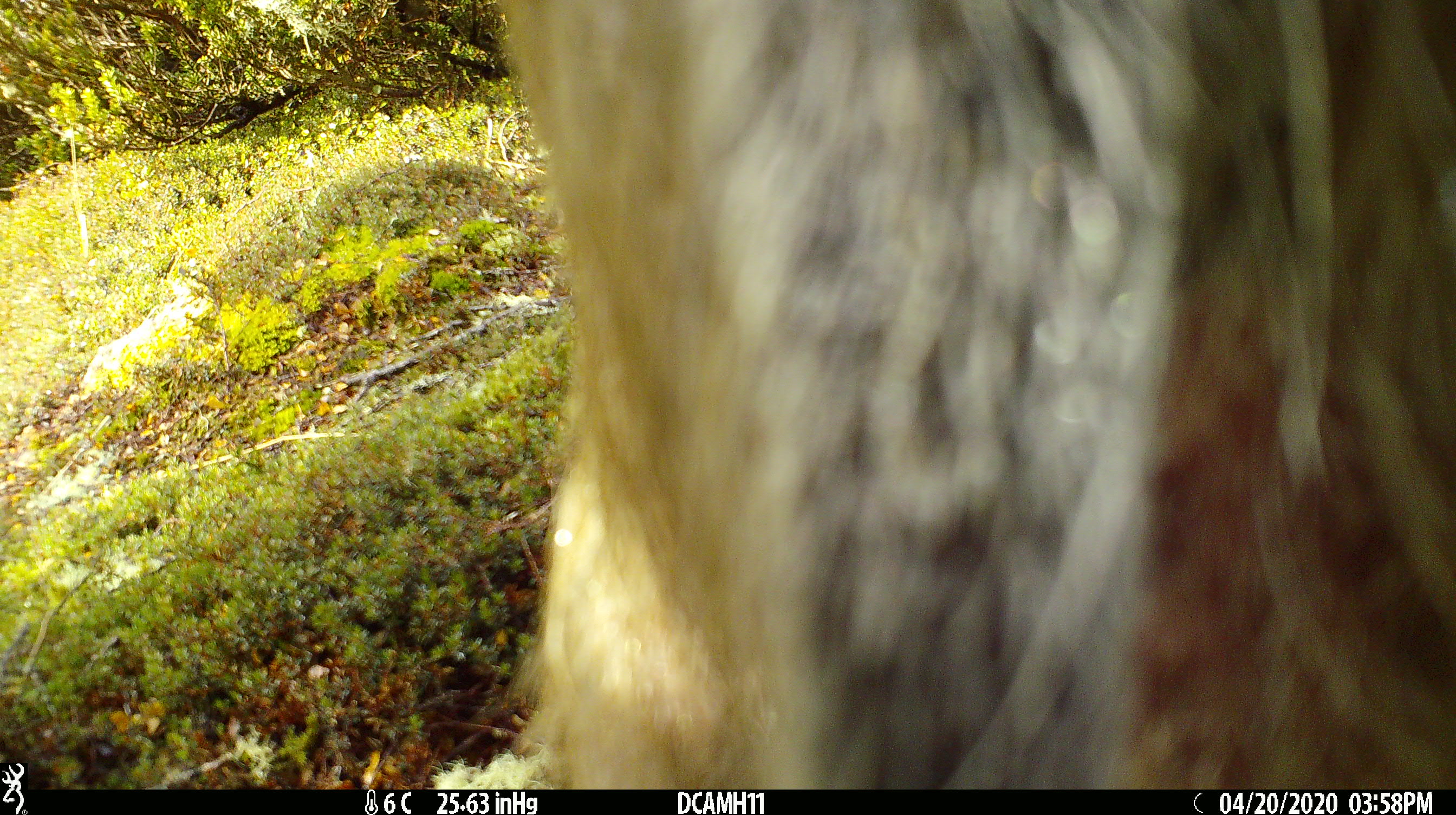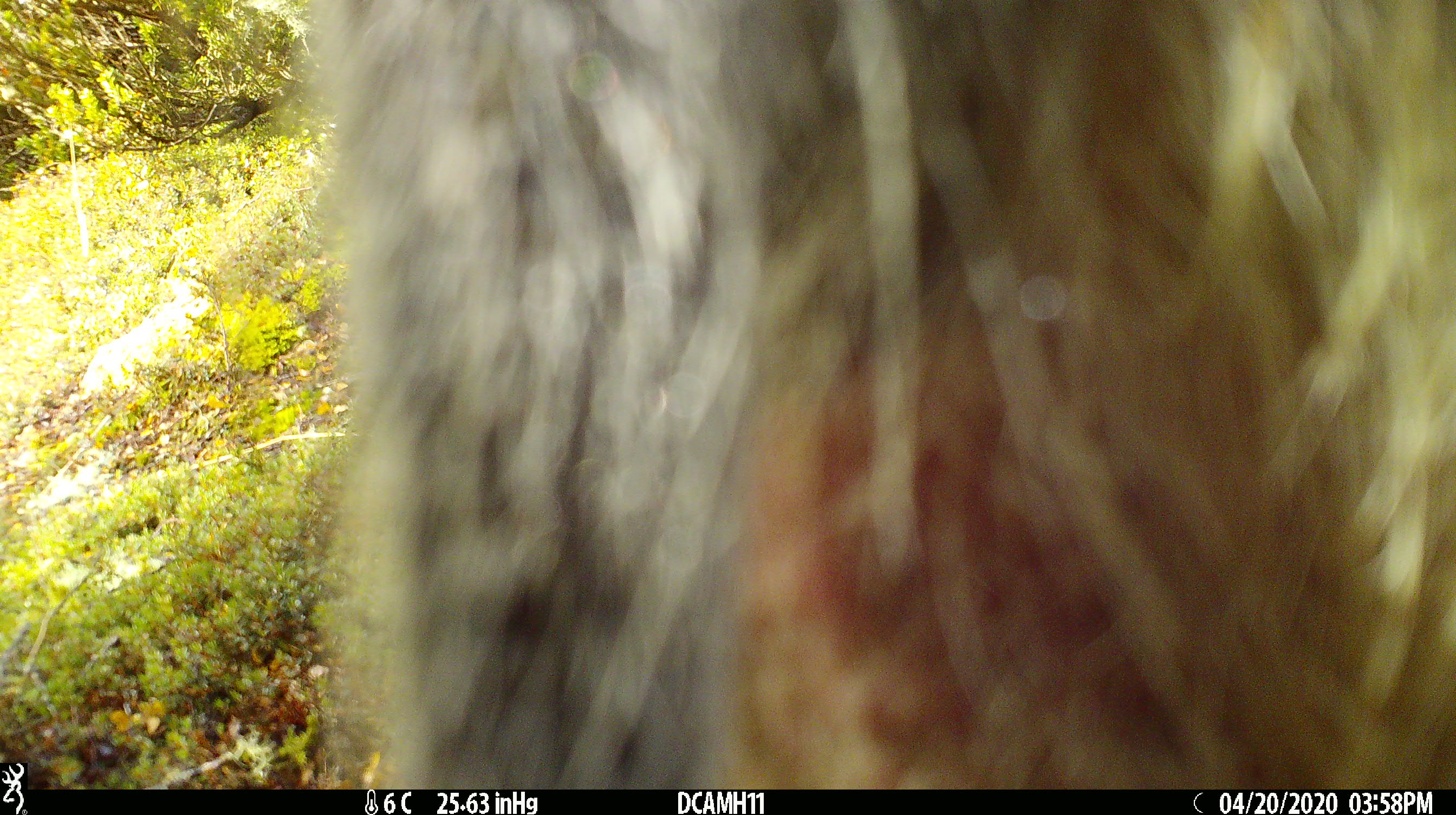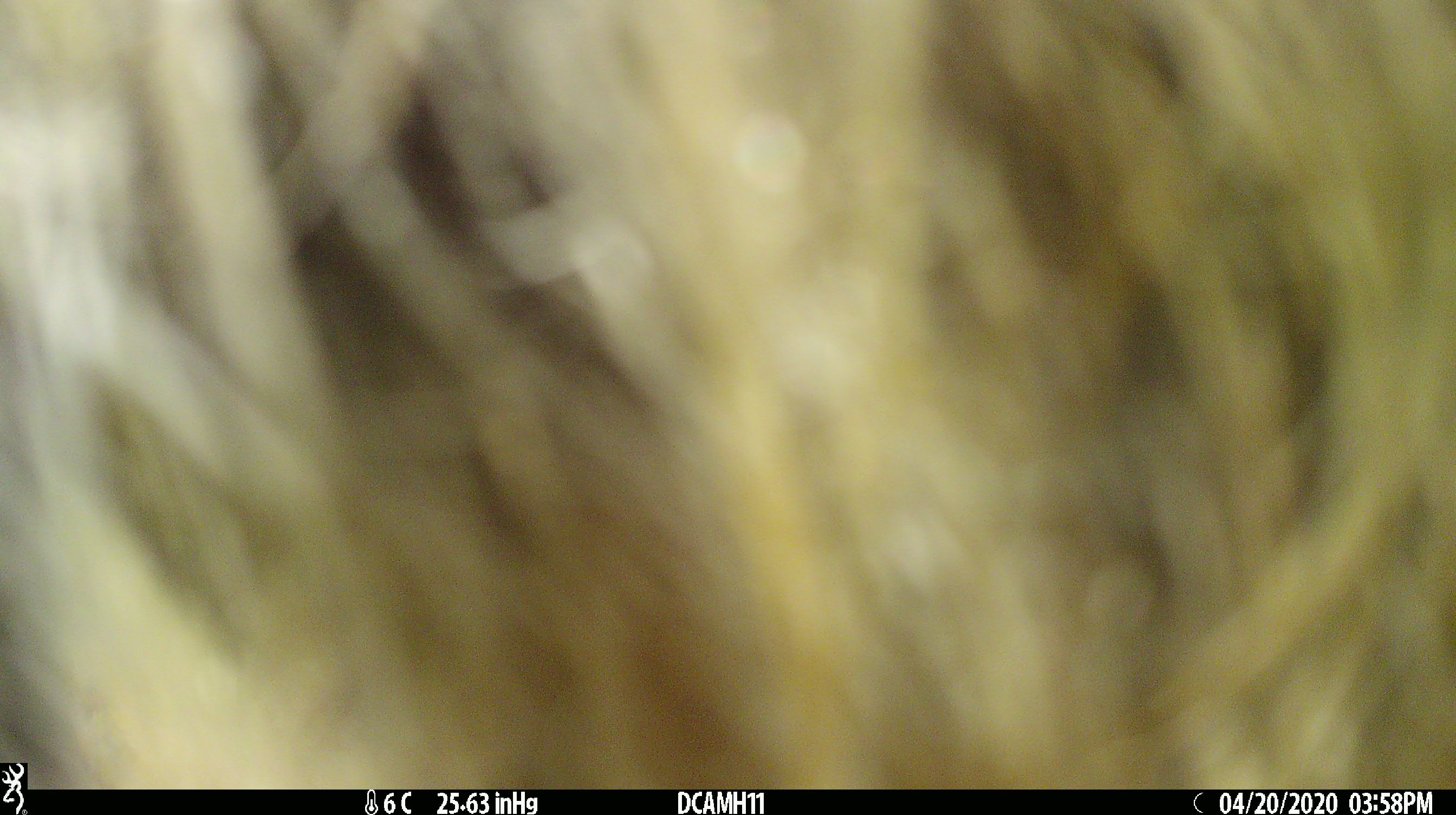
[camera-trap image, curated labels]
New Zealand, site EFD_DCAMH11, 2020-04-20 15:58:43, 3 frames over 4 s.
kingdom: Animalia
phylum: Chordata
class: Mammalia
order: Artiodactyla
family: Suidae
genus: Sus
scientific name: Sus scrofa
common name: pig